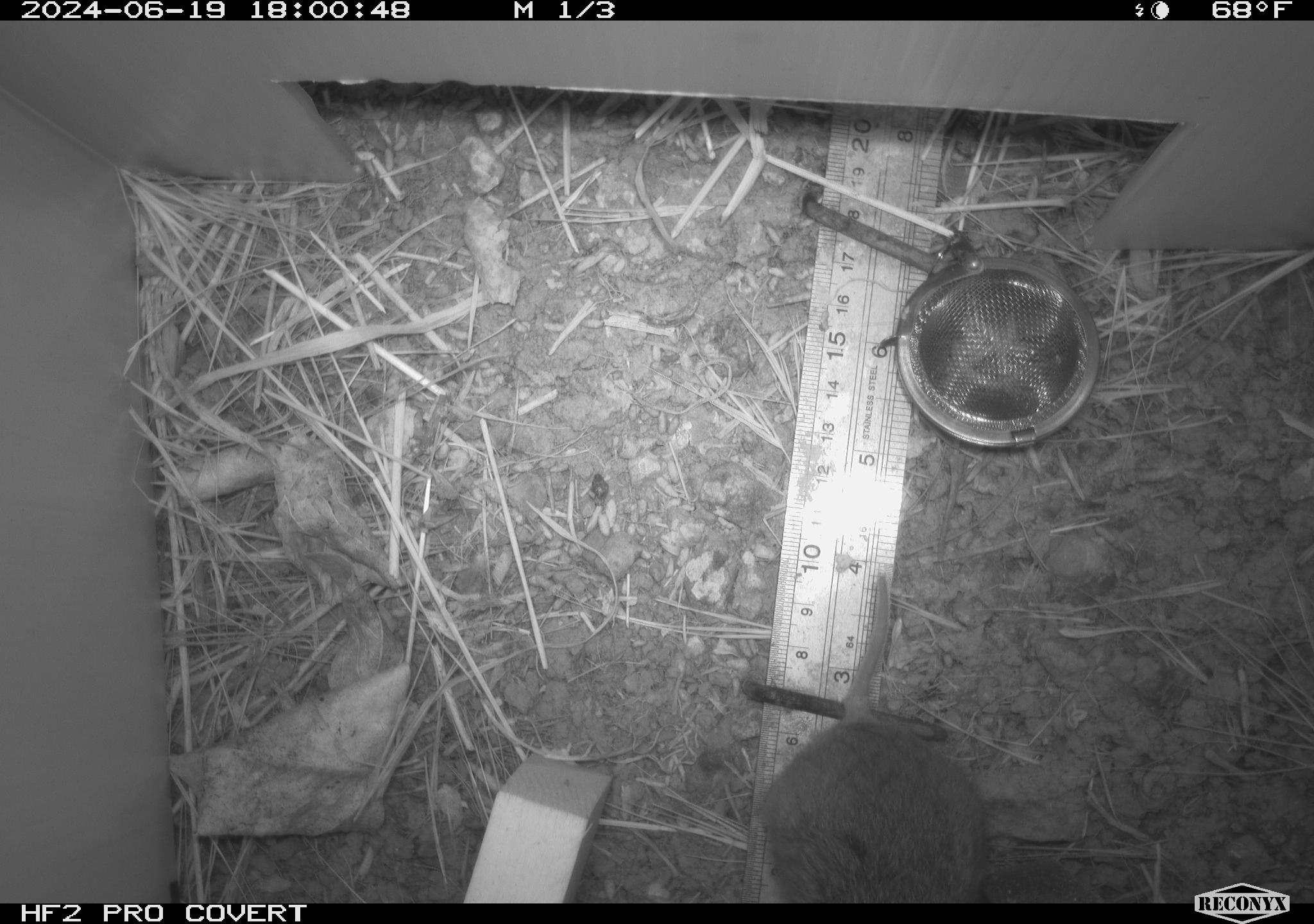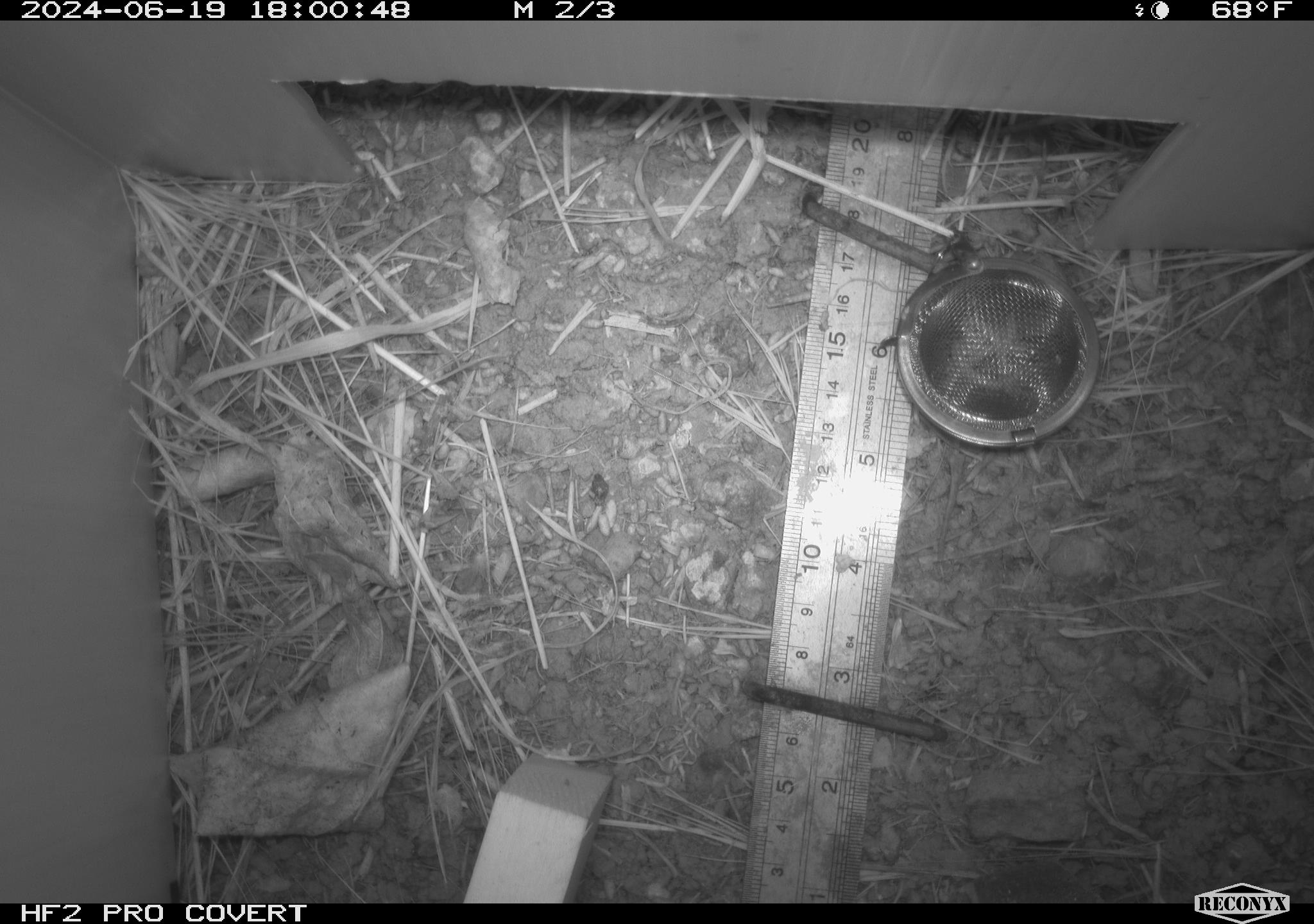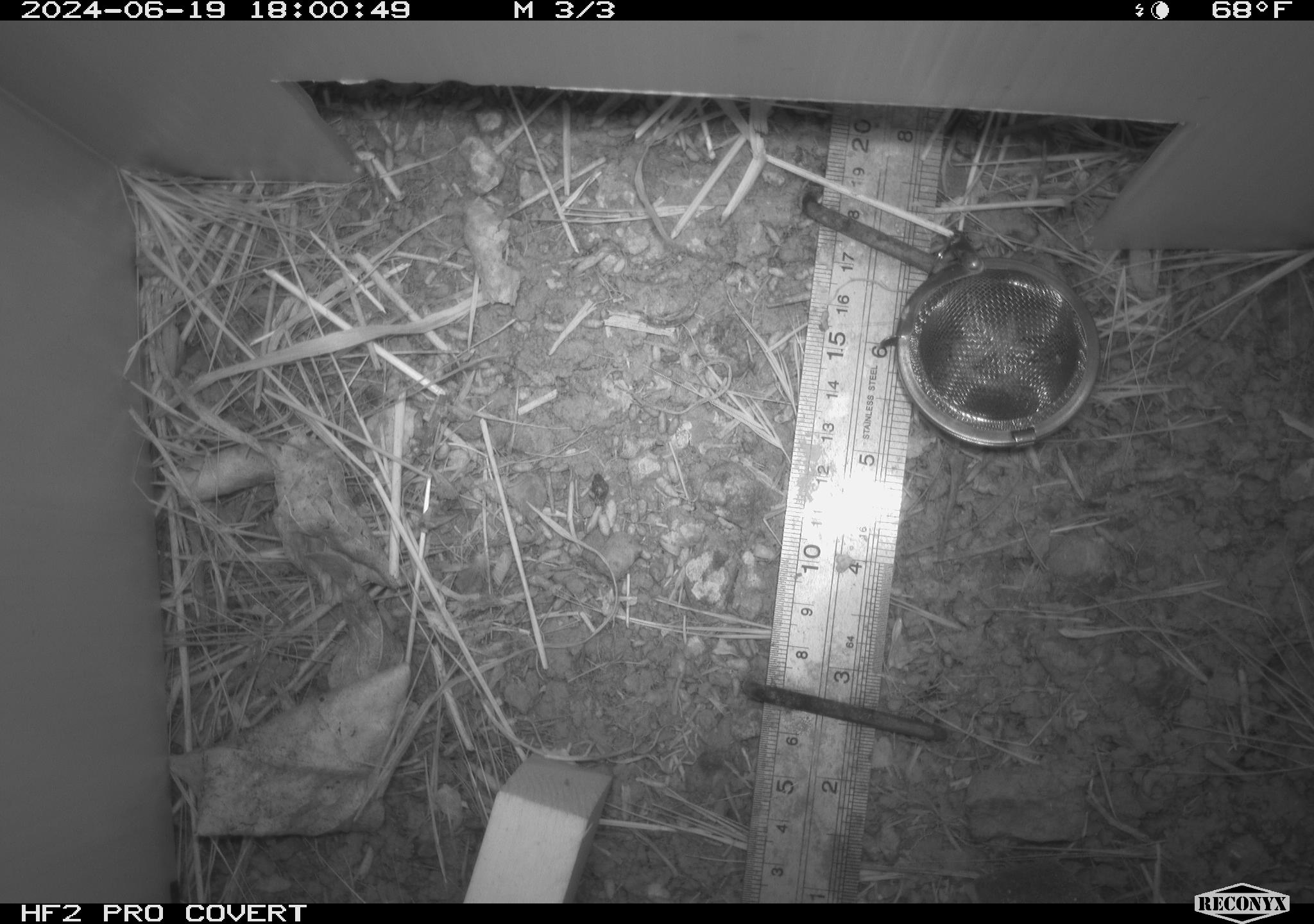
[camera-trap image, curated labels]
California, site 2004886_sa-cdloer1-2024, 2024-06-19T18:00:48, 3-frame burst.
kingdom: Animalia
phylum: Chordata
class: Mammalia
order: Rodentia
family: Cricetidae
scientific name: Arvicolinae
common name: voles, lemmings, and muskrats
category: arvicolinae subfamily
Arvicolinae subfamily (voles, lemmings, and muskrats) (Arvicolinae).